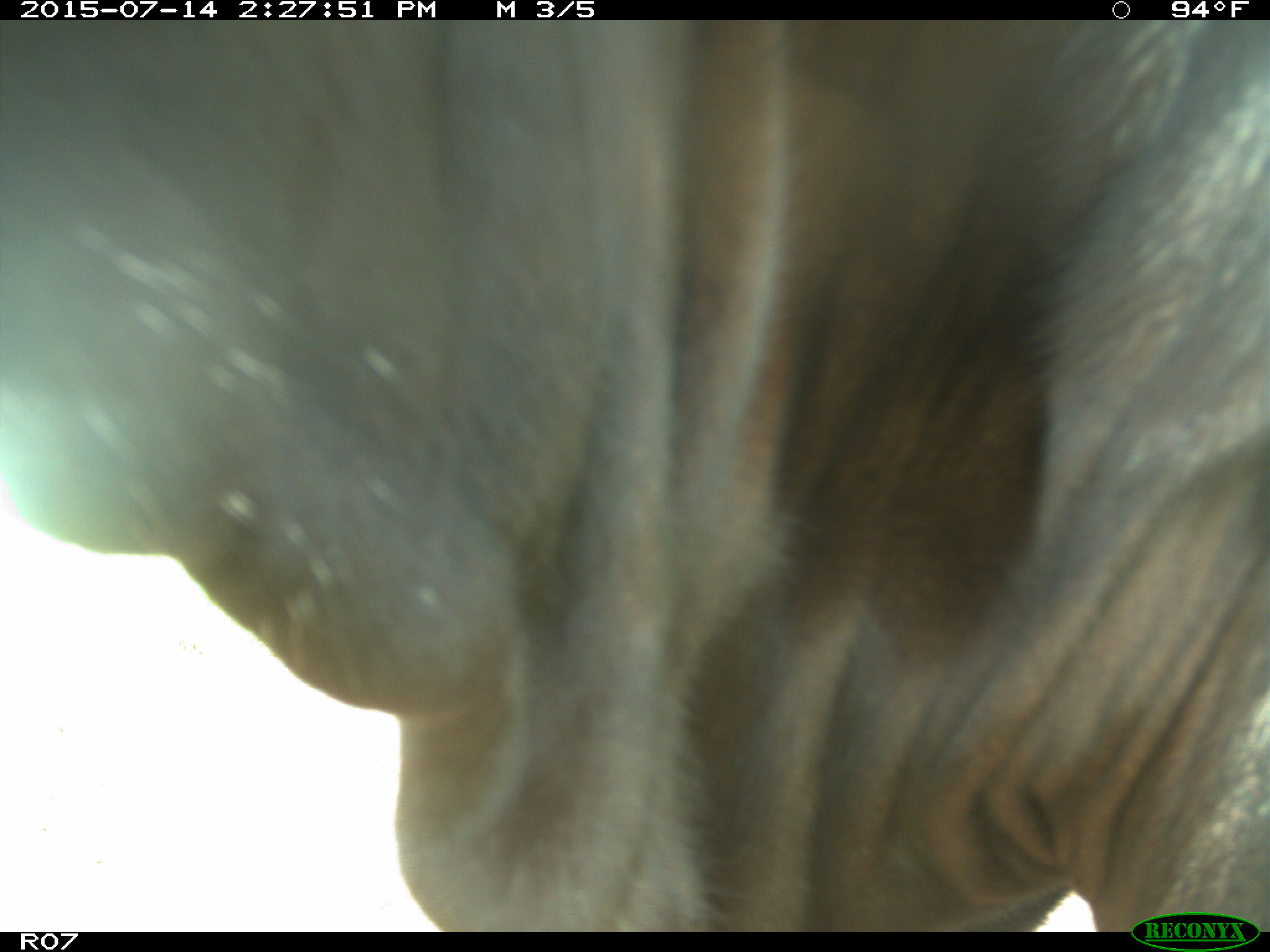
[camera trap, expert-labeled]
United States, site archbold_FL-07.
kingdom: Animalia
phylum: Chordata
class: Mammalia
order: Artiodactyla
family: Bovidae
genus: Bos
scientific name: Bos taurus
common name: domestic cow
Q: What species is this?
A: Bos taurus (domestic cow).